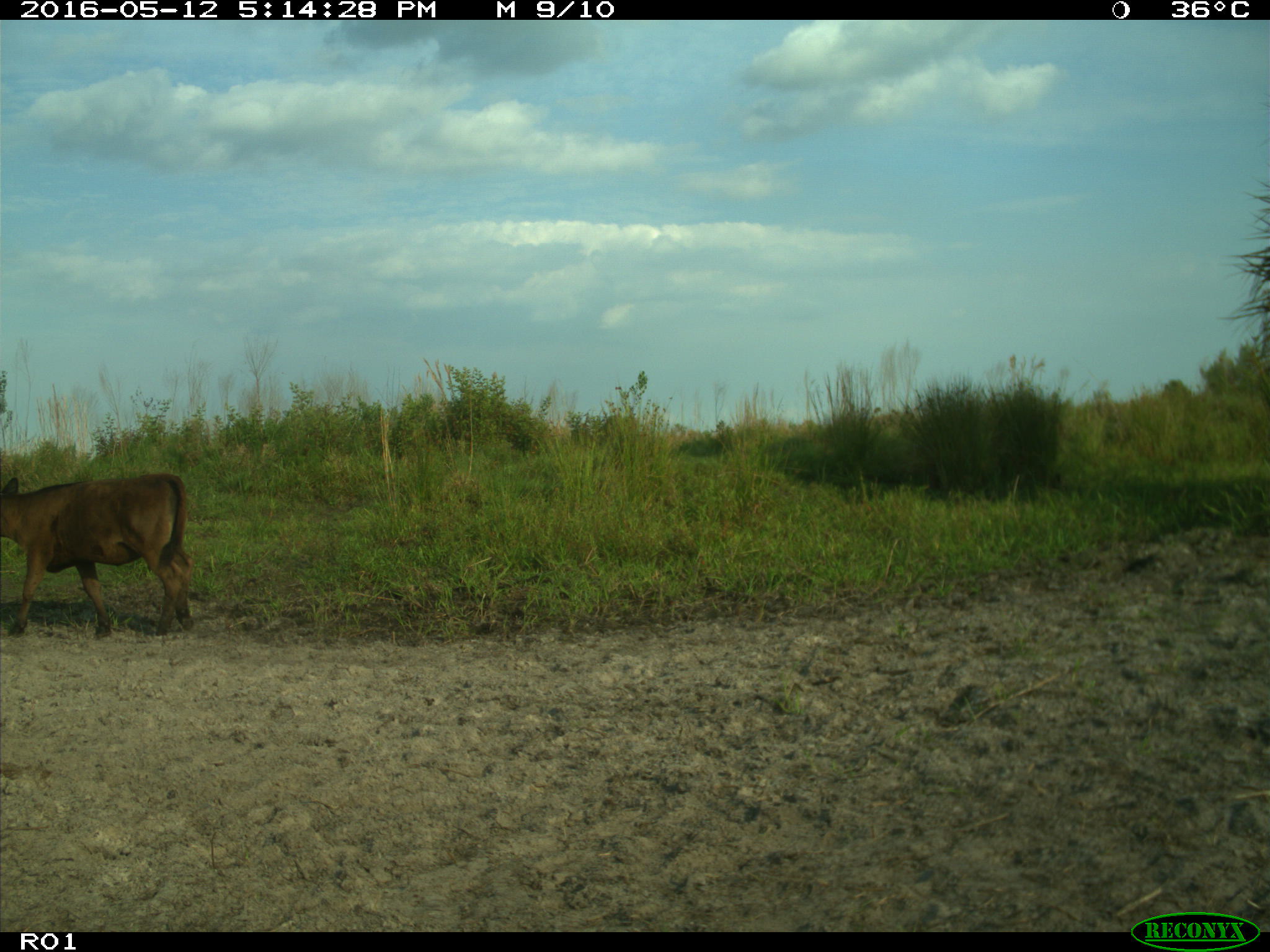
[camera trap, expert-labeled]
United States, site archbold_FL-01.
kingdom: Animalia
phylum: Chordata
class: Mammalia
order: Artiodactyla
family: Bovidae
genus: Bos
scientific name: Bos taurus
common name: domestic cow